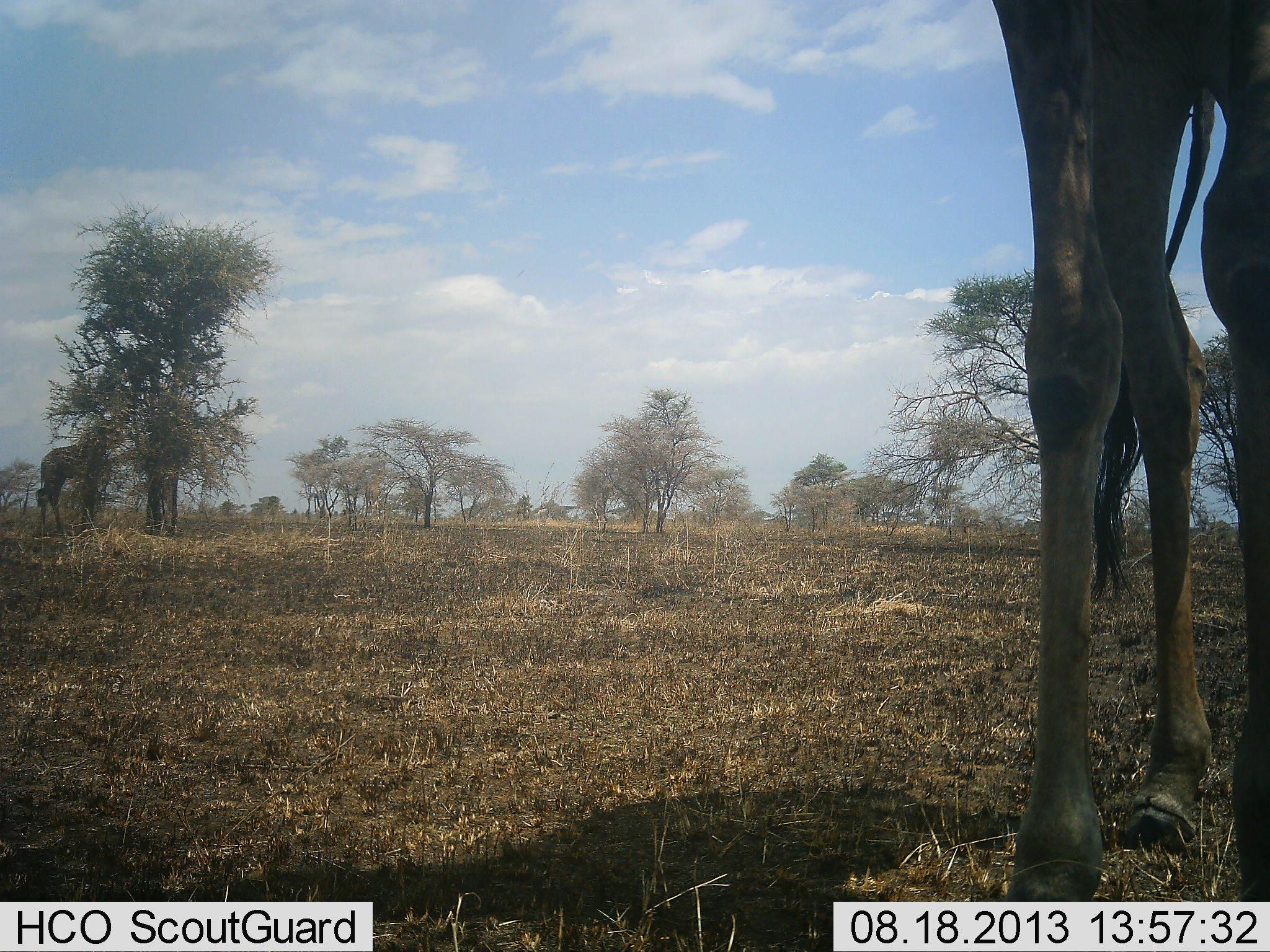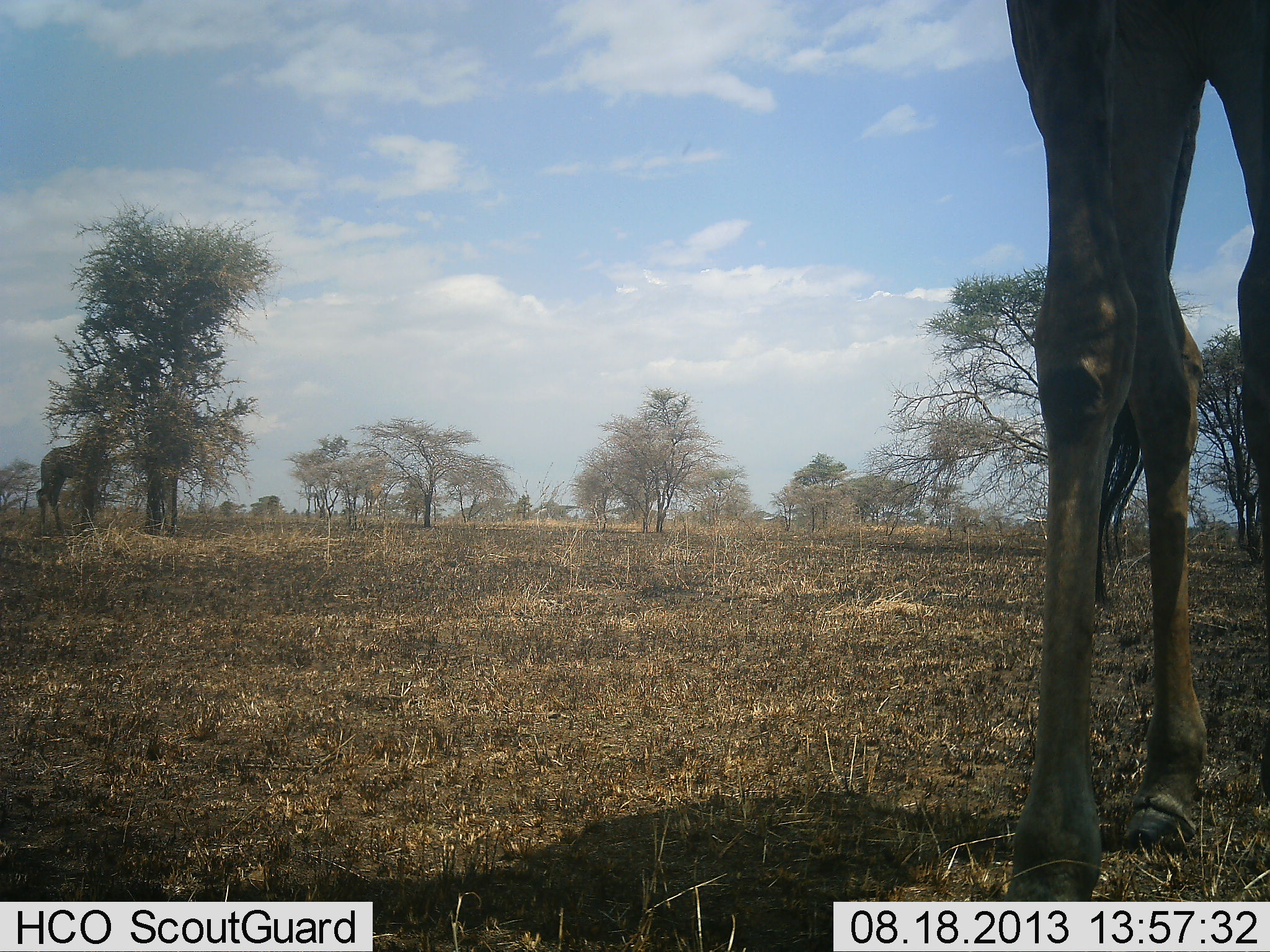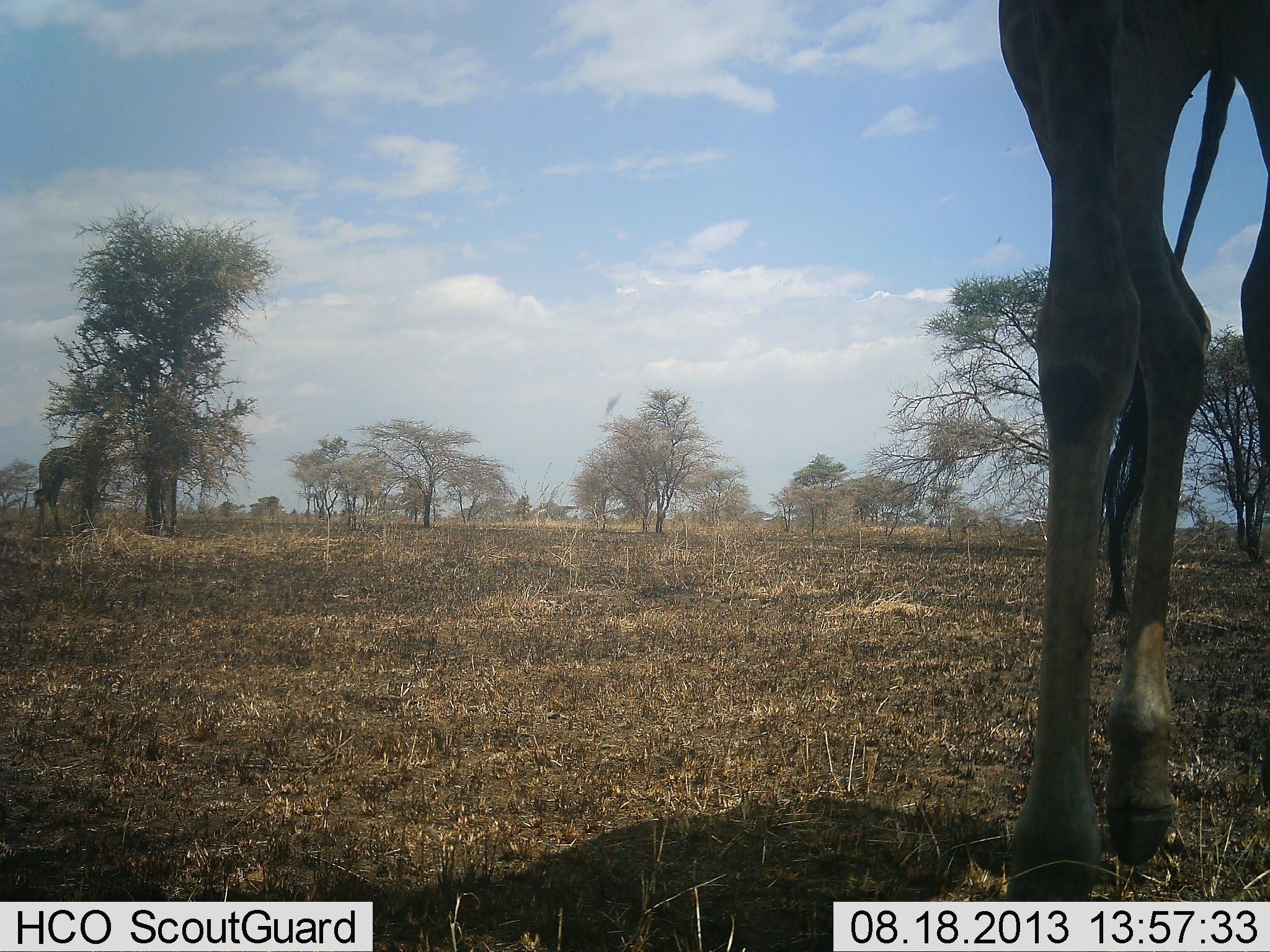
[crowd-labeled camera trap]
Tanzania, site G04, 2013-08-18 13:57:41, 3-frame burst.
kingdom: Animalia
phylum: Chordata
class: Mammalia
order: Artiodactyla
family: Giraffidae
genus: Giraffa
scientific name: Giraffa camelopardalis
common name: giraffe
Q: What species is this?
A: Giraffe (Giraffa camelopardalis).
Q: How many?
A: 2.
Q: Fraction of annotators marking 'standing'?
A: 70%.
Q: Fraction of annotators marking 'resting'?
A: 0%.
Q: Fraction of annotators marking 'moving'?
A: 10%.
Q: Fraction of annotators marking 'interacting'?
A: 0%.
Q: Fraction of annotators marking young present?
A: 0%.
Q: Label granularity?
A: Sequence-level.